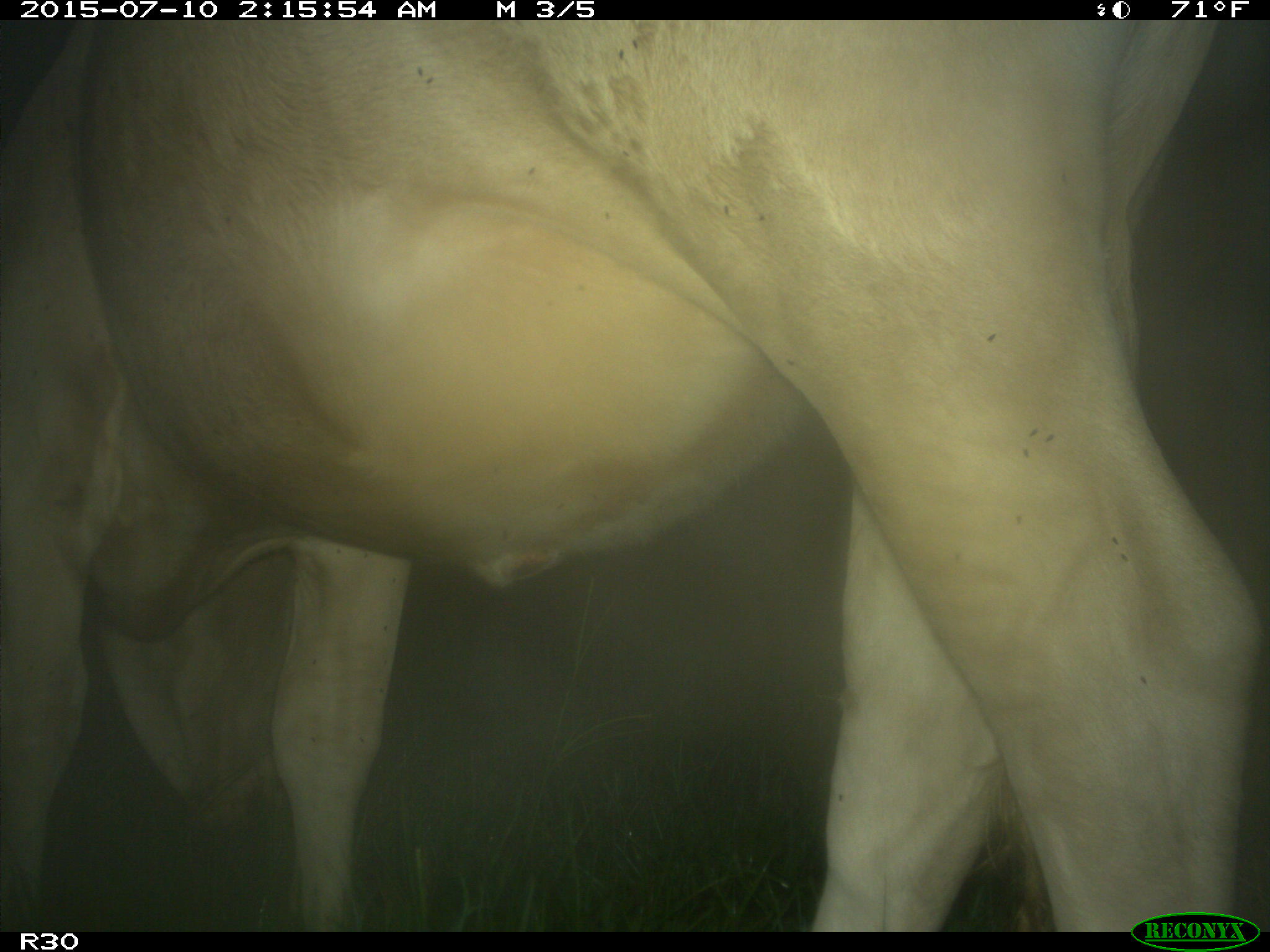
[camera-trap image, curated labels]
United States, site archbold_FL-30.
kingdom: Animalia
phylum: Chordata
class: Mammalia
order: Artiodactyla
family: Bovidae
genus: Bos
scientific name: Bos taurus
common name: domestic cow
Bos taurus (domestic cow).